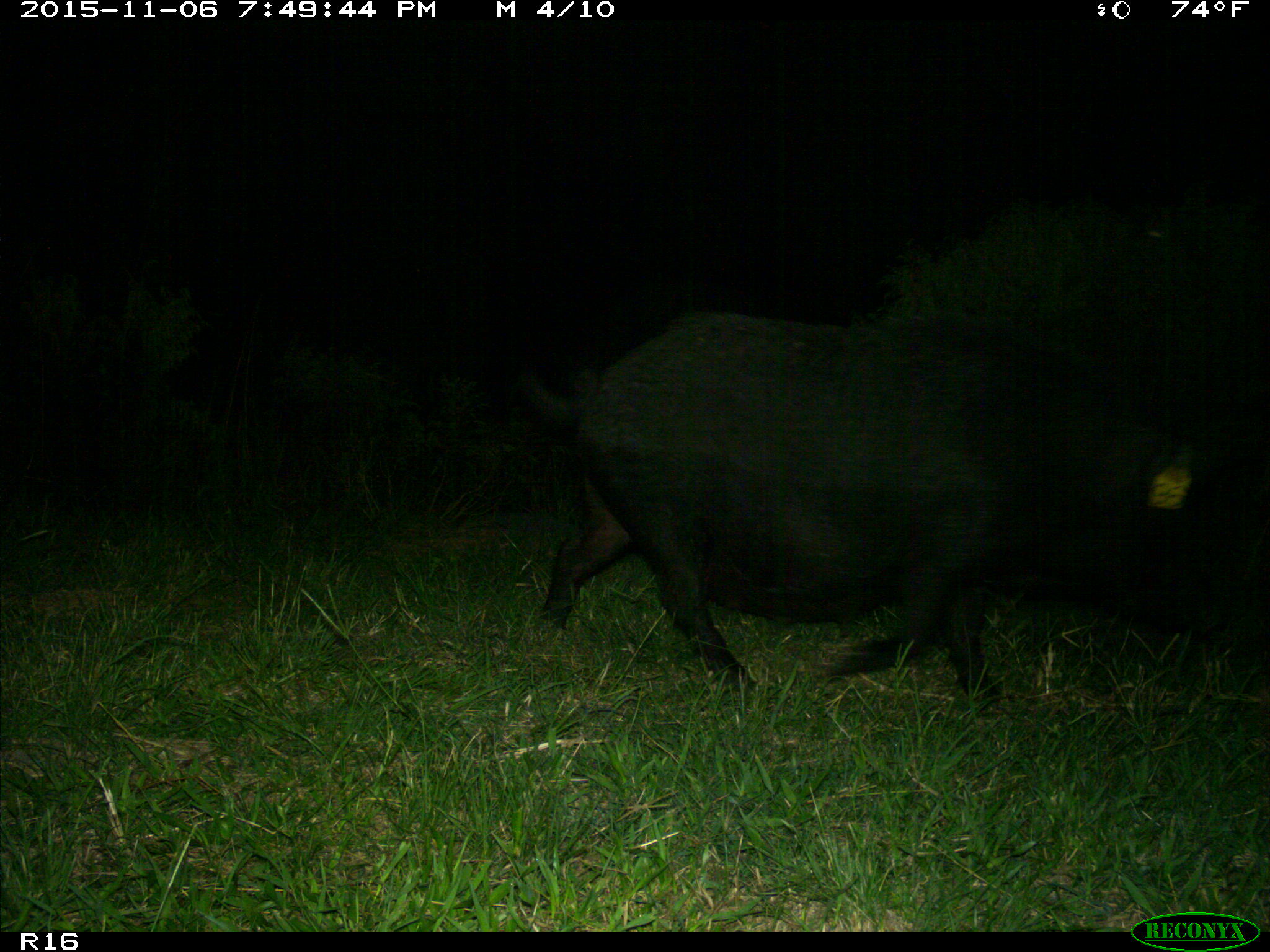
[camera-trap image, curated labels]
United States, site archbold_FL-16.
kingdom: Animalia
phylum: Chordata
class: Mammalia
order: Artiodactyla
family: Suidae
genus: Sus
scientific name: Sus scrofa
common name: wild boar